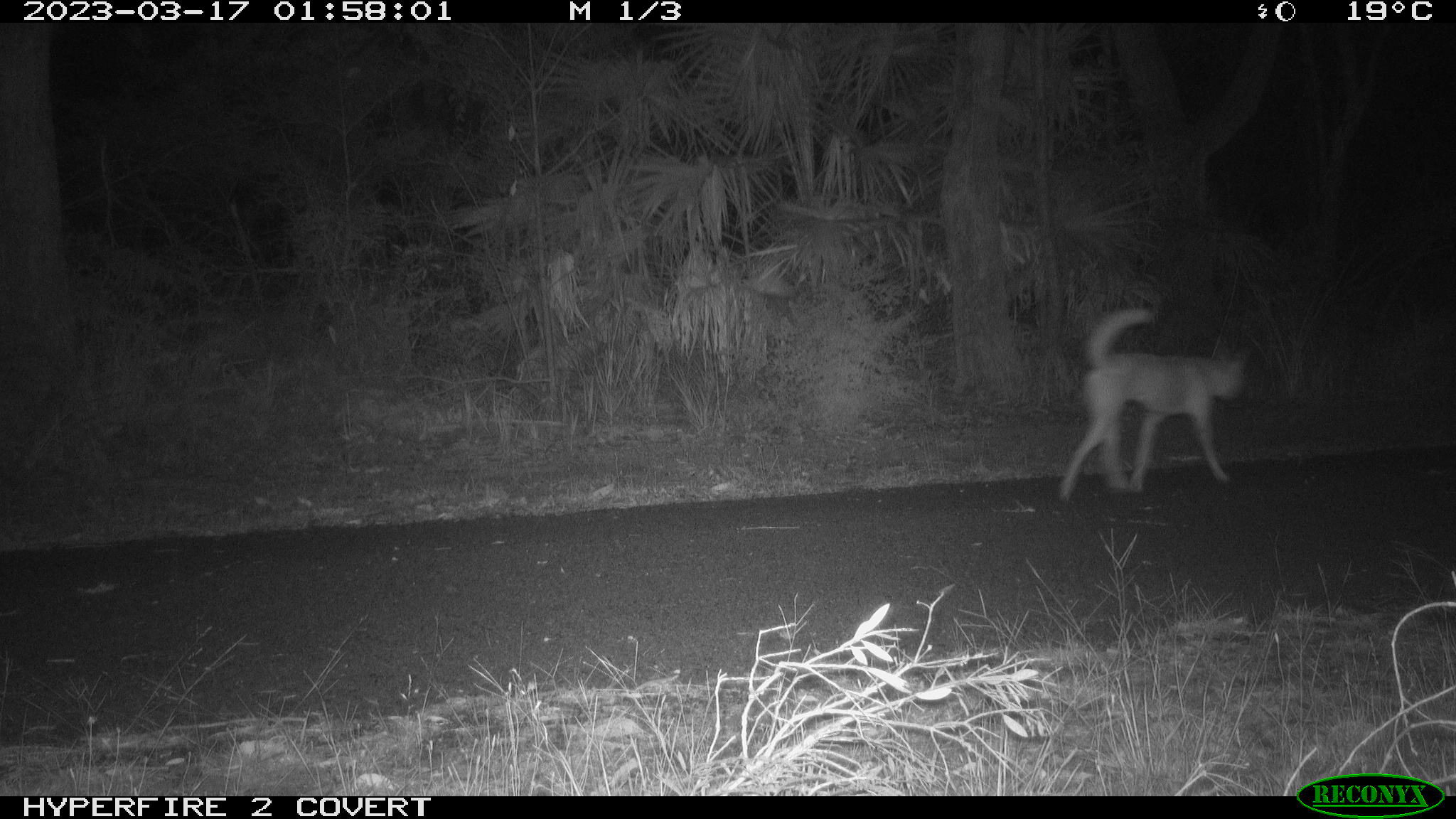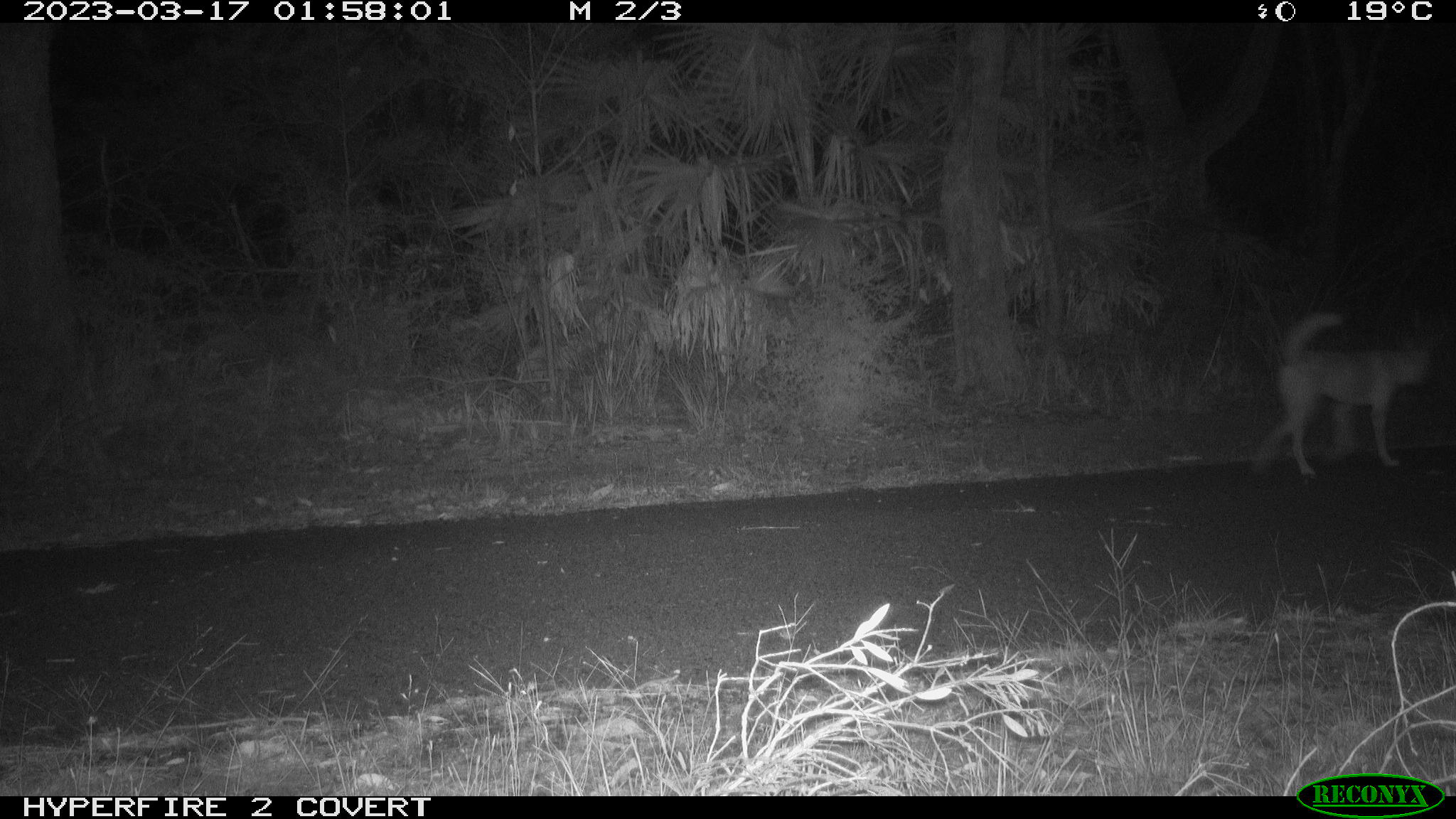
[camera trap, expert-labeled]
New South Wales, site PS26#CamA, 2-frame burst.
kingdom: Animalia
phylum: Chordata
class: Mammalia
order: Carnivora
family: Canidae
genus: Canis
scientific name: Canis familiaris dingo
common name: dingo